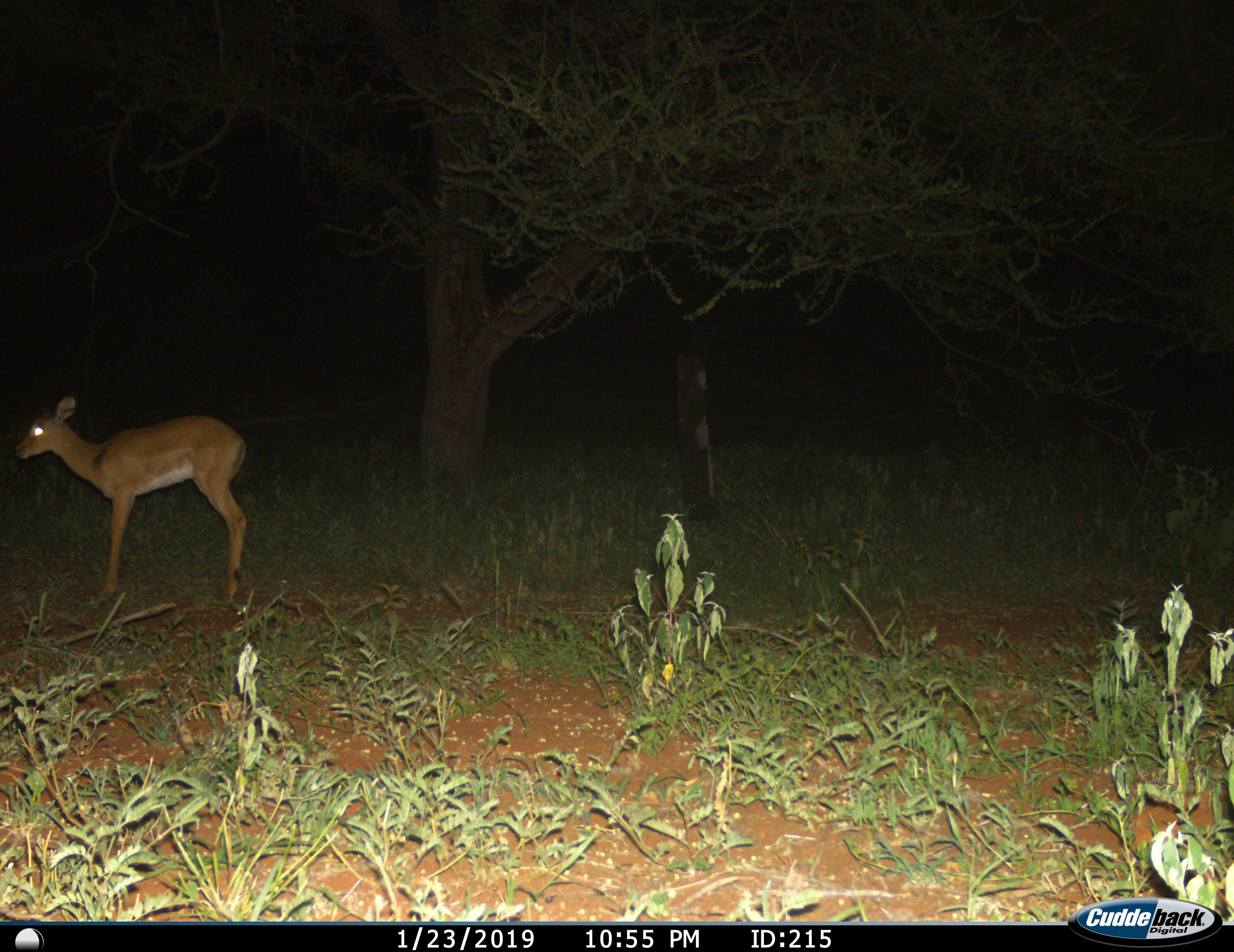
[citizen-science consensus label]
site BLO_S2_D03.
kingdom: Animalia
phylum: Chordata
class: Mammalia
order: Artiodactyla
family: Bovidae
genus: Aepyceros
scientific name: Aepyceros melampus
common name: impala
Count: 1.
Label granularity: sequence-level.